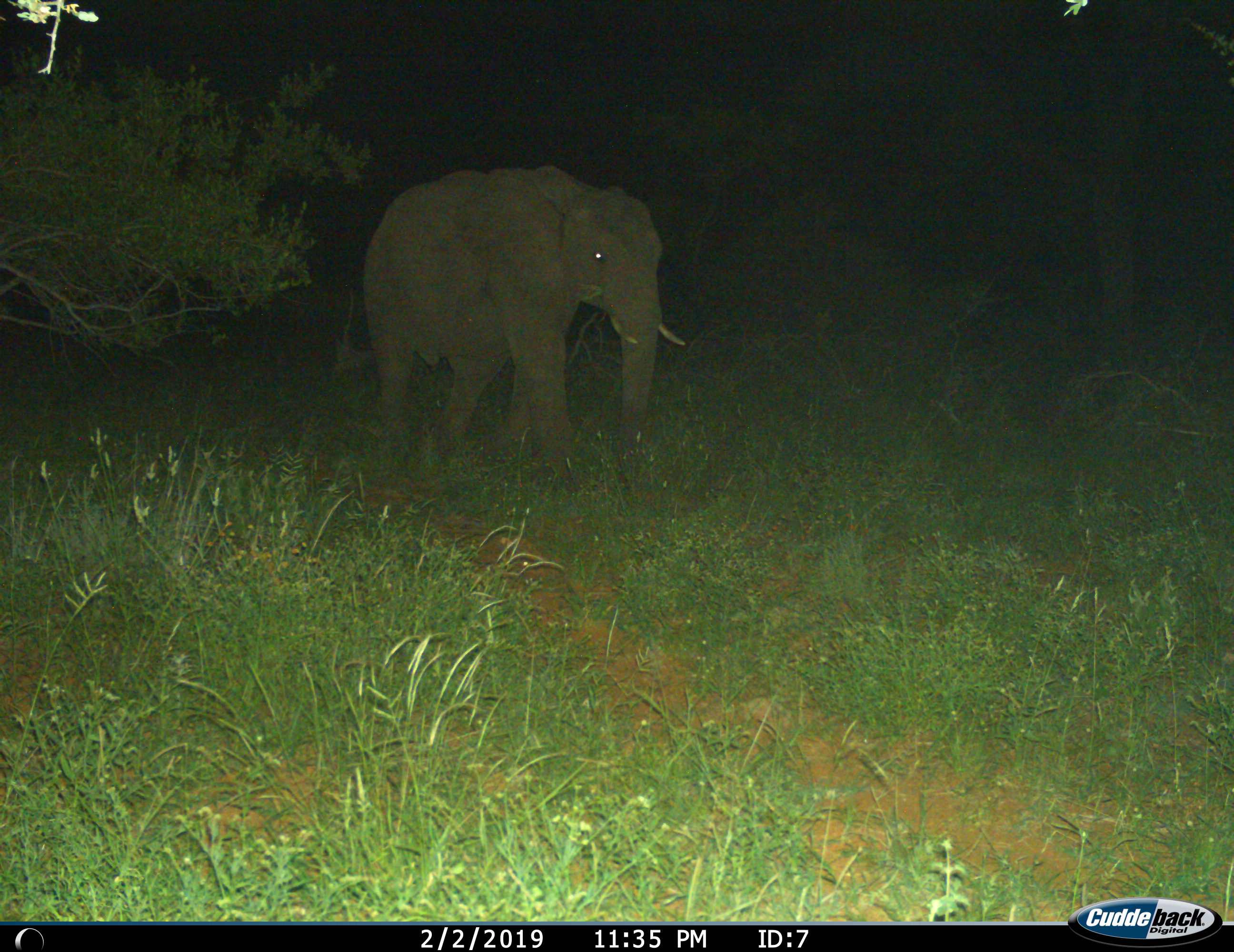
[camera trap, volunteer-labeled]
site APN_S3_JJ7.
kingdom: Animalia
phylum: Chordata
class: Mammalia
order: Proboscidea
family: Elephantidae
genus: Loxodonta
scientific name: Loxodonta africana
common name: african bush elephant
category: elephant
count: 1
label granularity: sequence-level